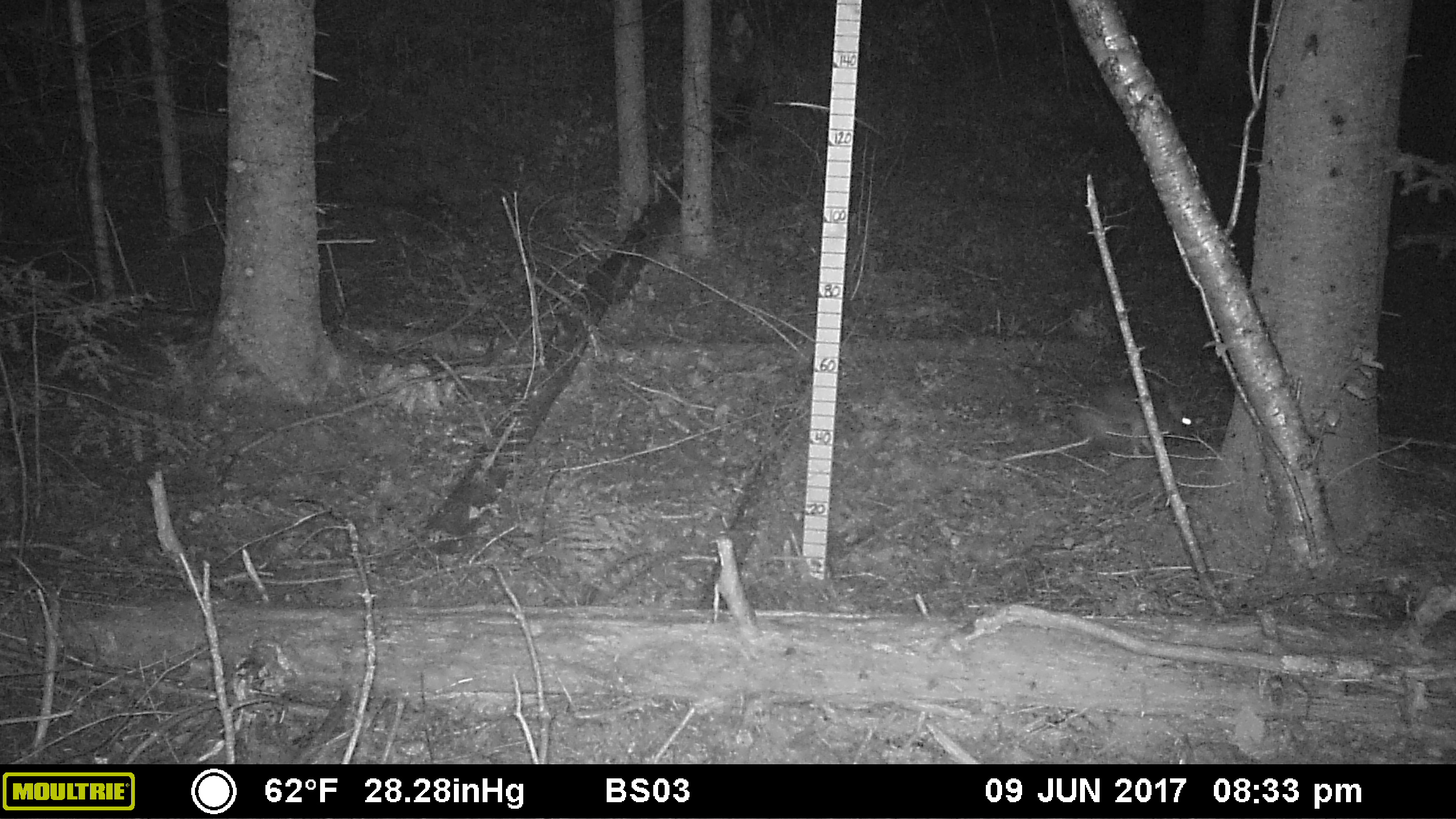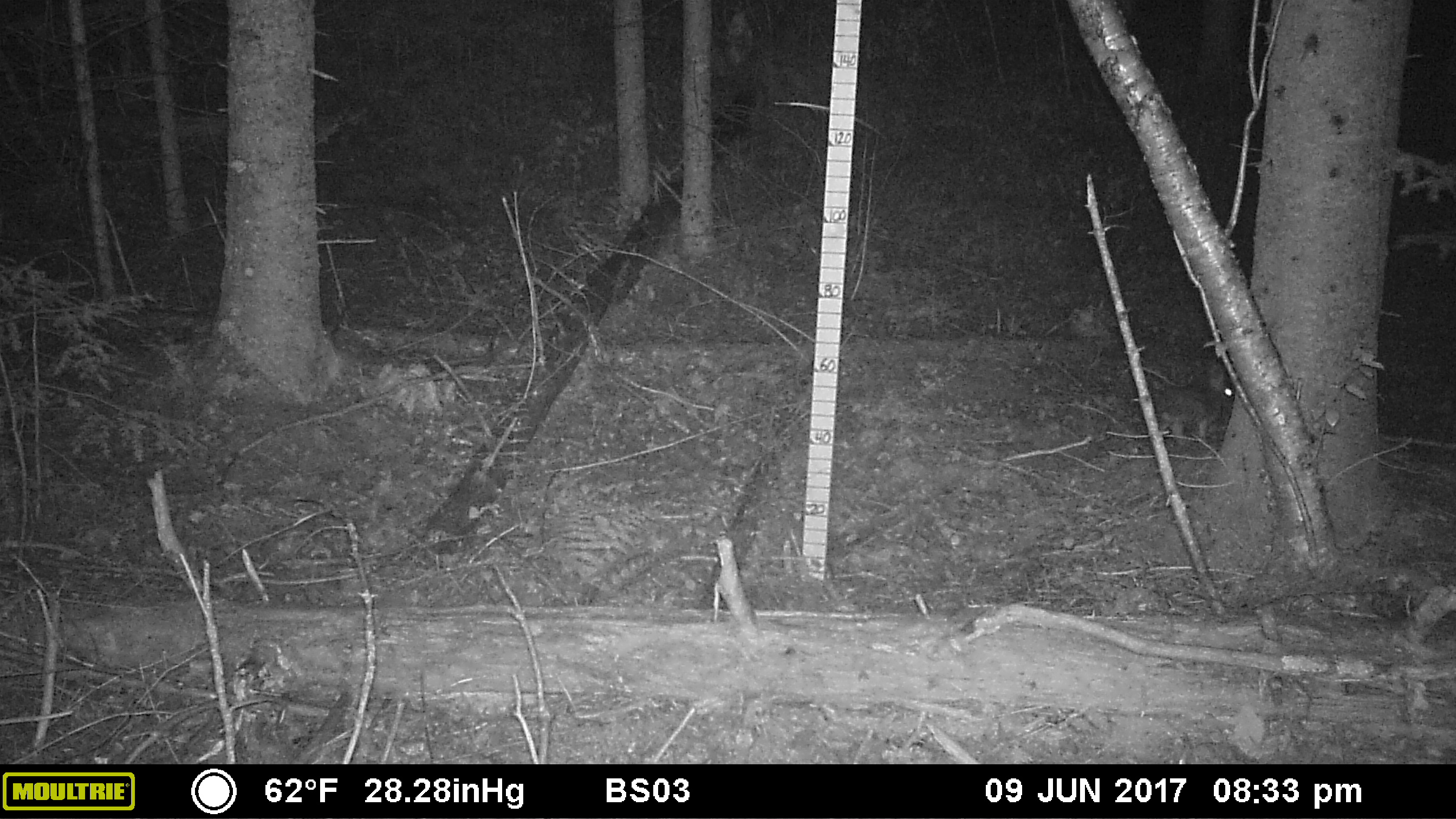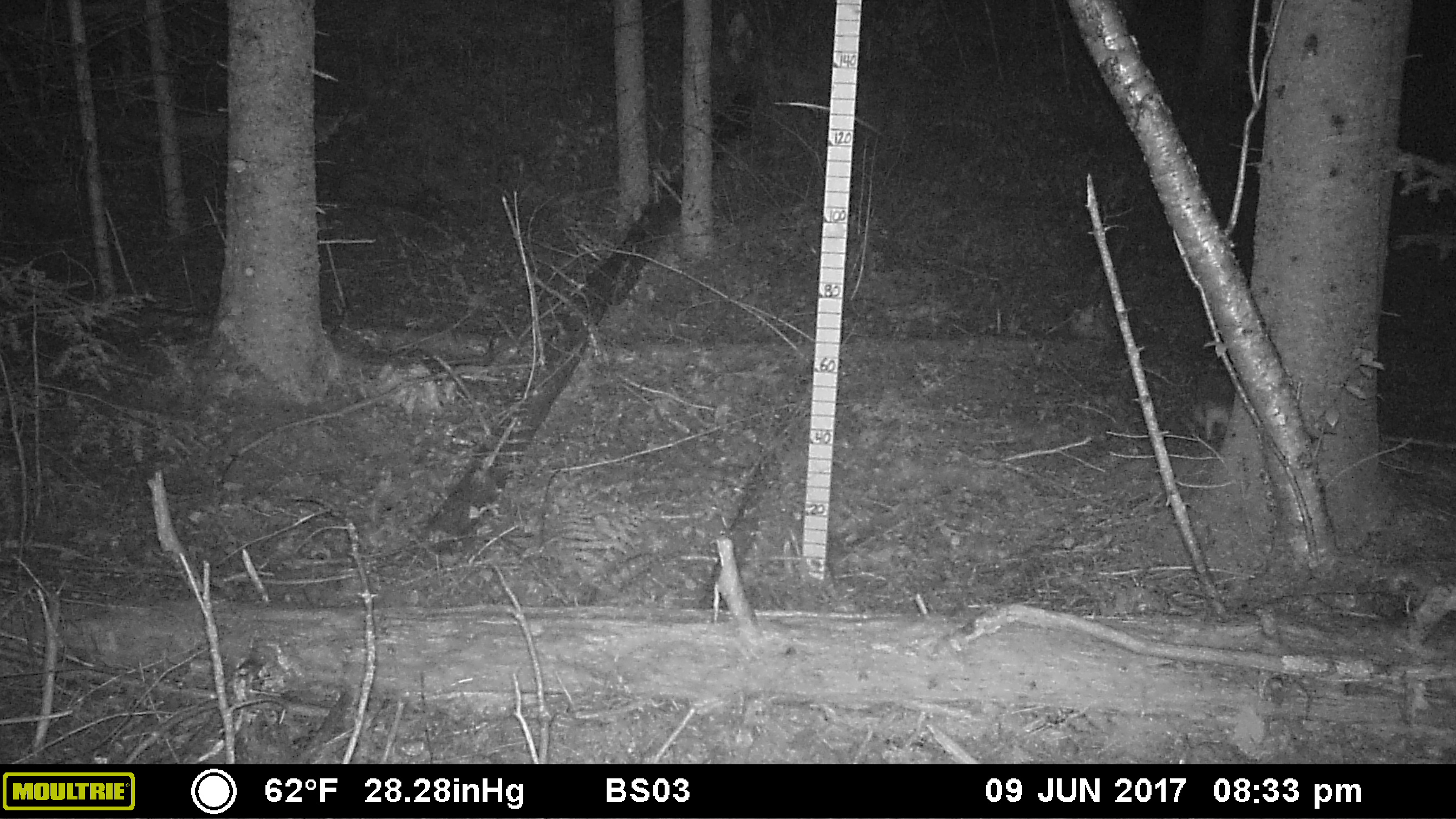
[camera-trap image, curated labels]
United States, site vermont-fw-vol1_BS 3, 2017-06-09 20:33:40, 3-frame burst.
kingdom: Animalia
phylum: Chordata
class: Mammalia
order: Lagomorpha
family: Leporidae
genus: Lepus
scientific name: Lepus americanus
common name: snowshoe hare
Snowshoe hare (Lepus americanus).